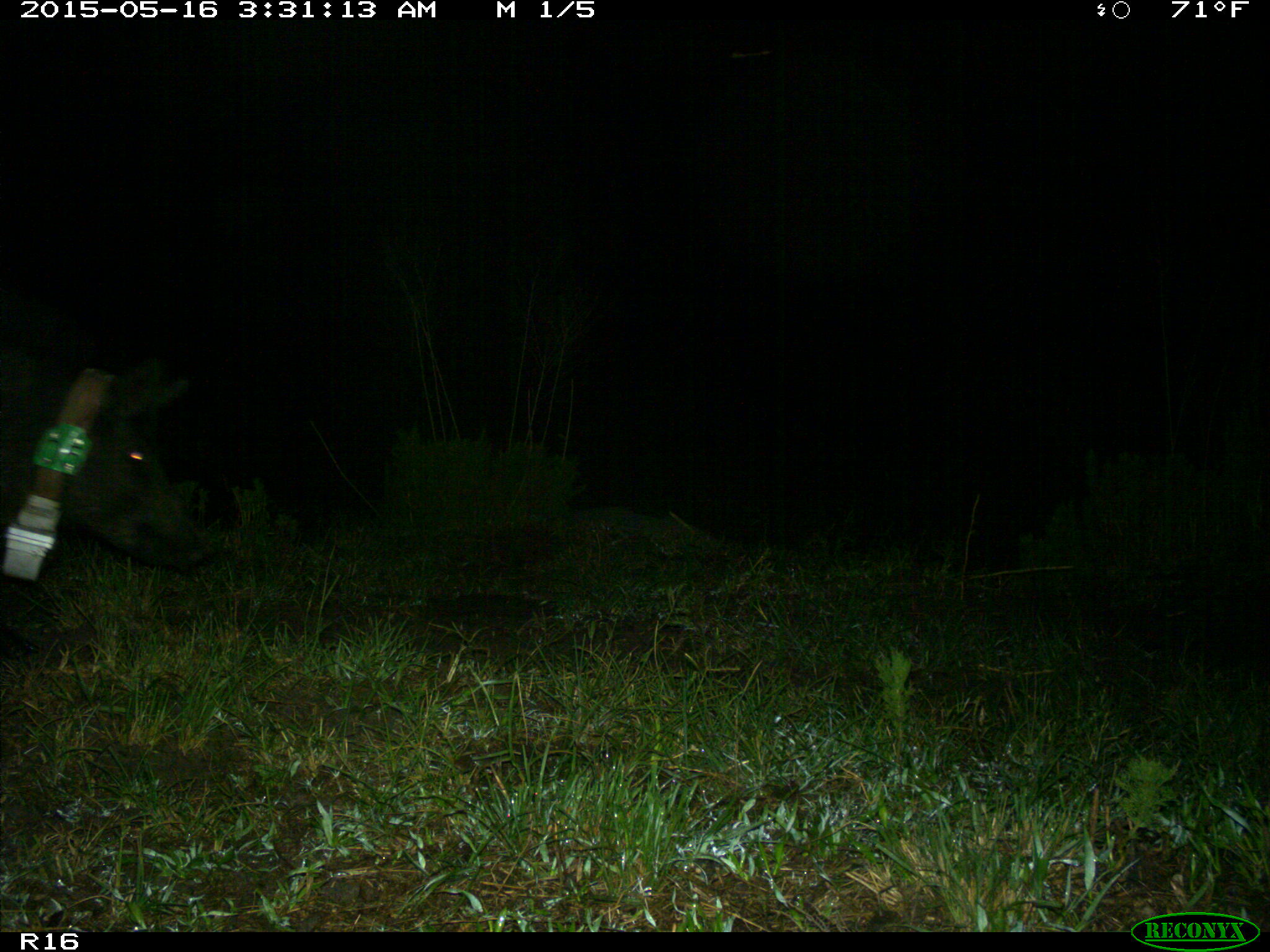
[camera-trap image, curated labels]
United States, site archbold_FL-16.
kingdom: Animalia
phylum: Chordata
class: Mammalia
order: Artiodactyla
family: Suidae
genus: Sus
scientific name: Sus scrofa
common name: wild boar